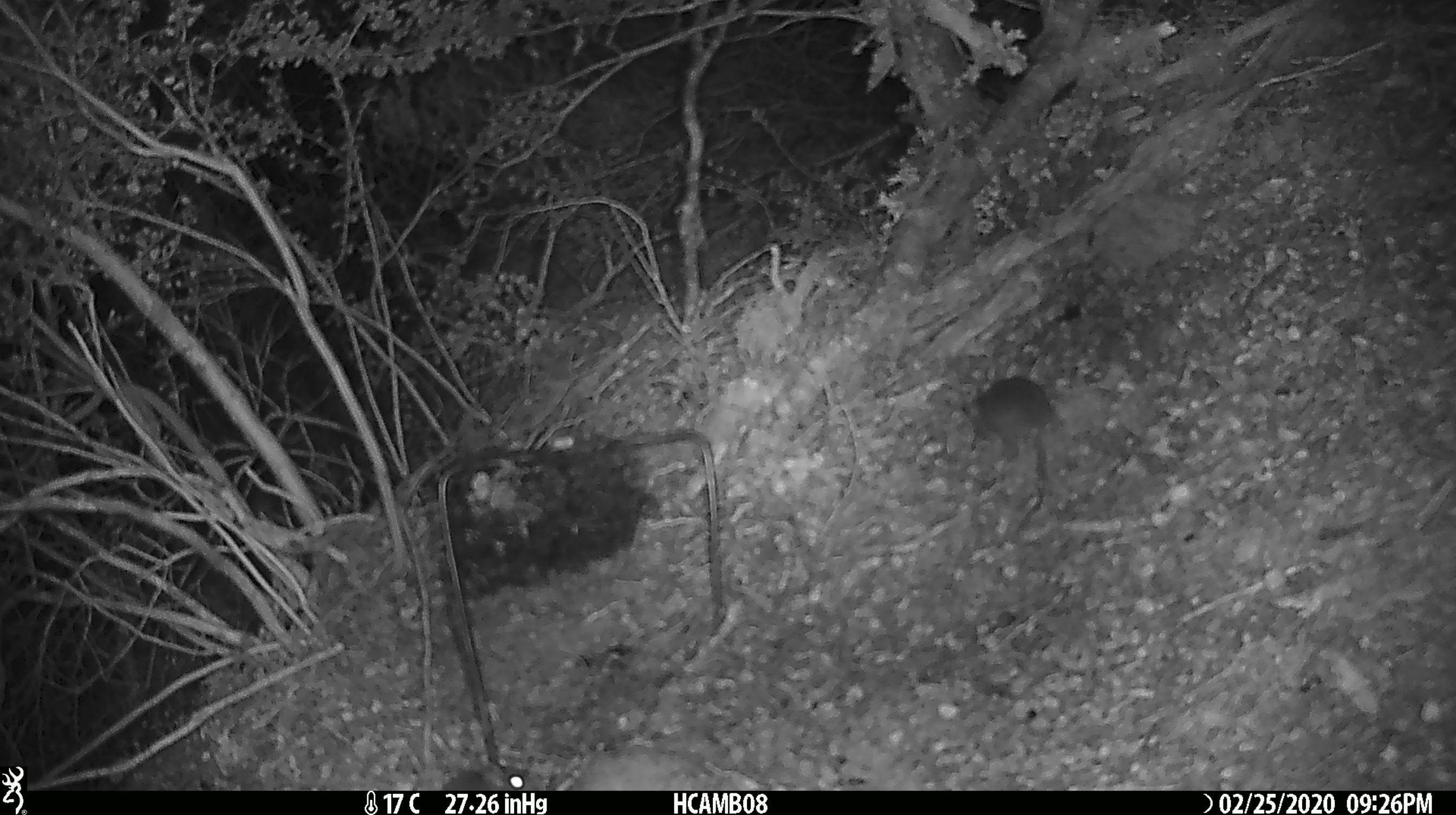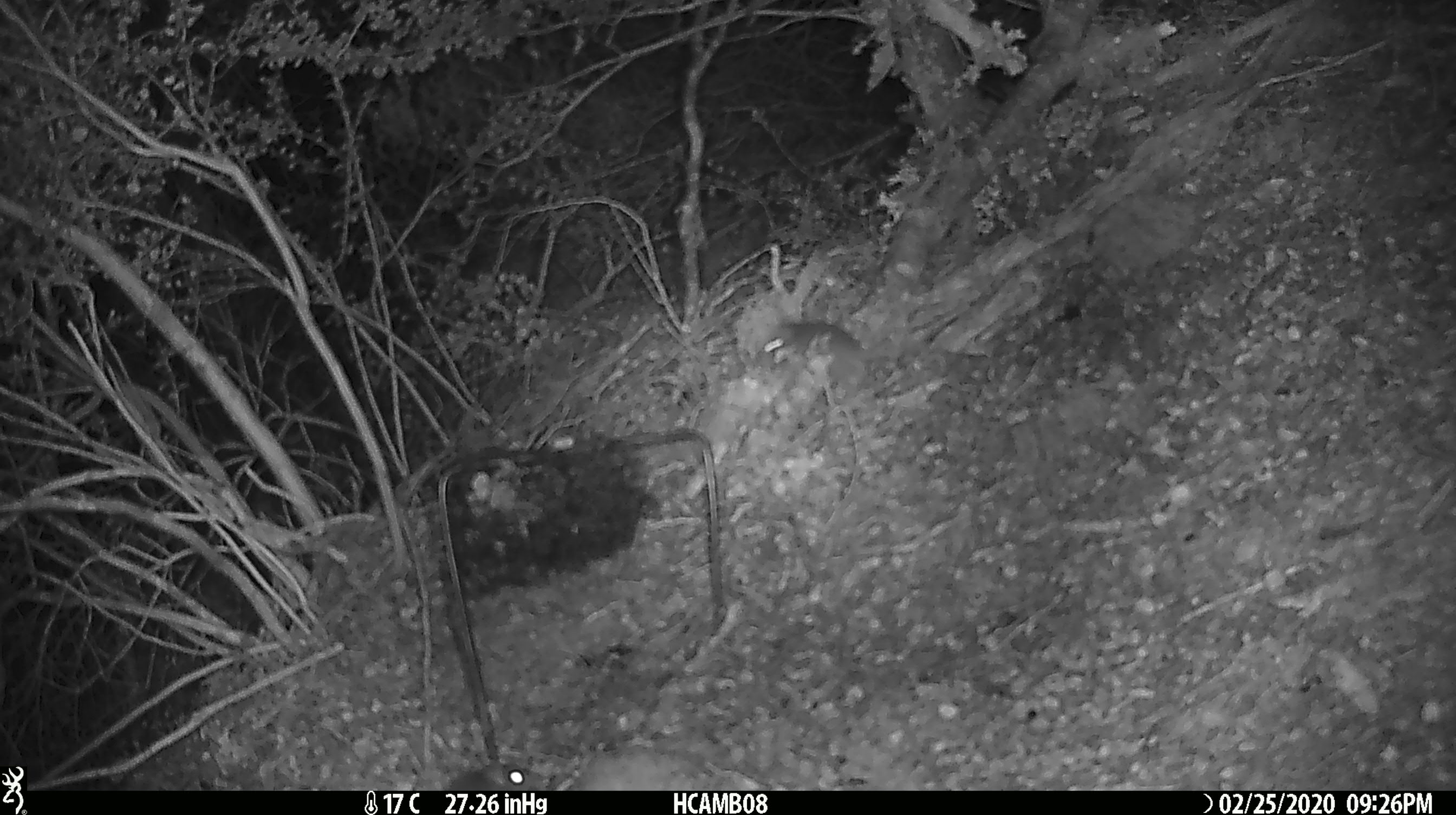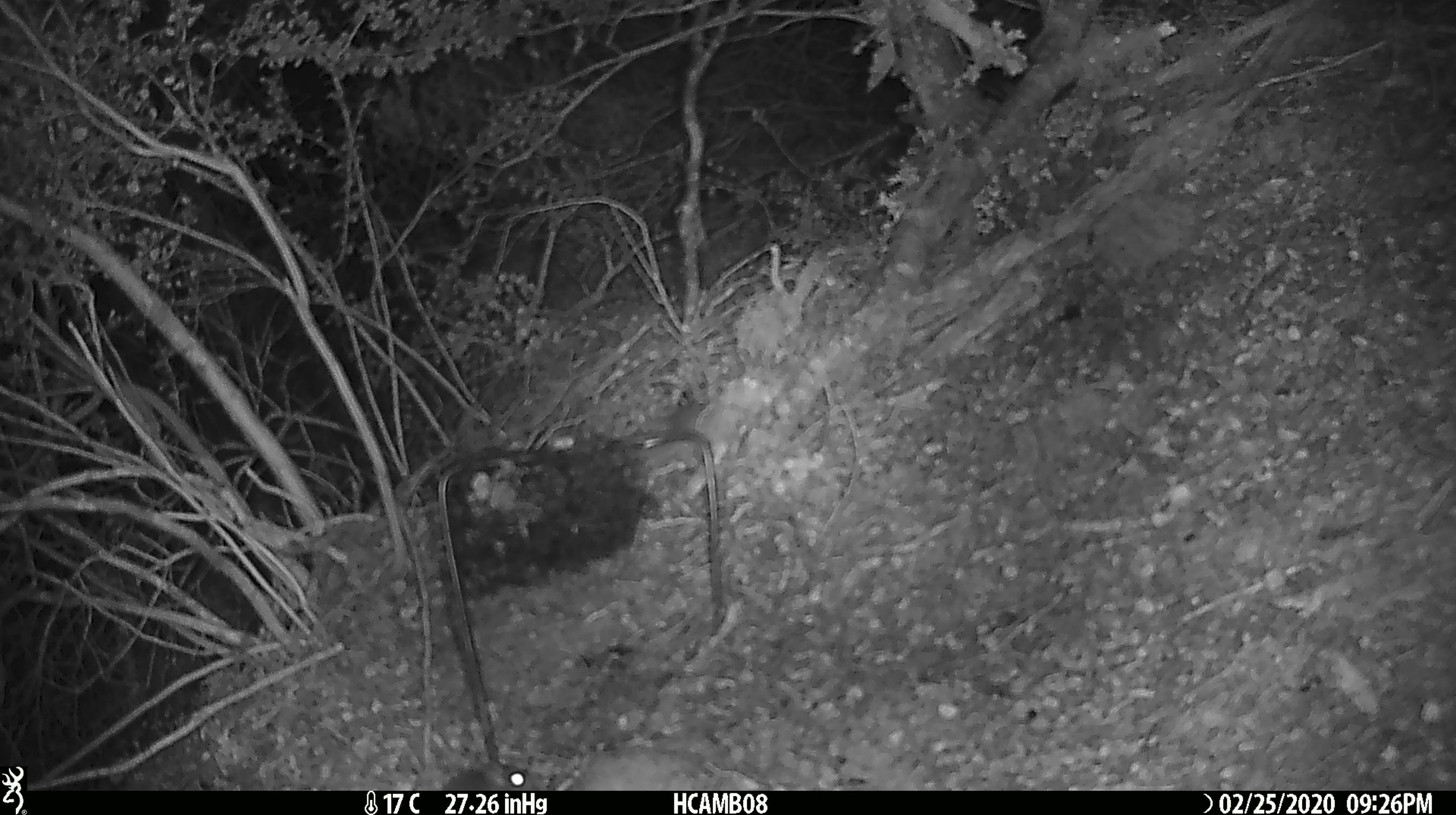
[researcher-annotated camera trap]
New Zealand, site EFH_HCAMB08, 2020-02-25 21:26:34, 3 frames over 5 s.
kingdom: Animalia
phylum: Chordata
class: Mammalia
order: Rodentia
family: Muridae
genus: Mus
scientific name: Mus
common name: mouse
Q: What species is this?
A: Mouse (Mus).